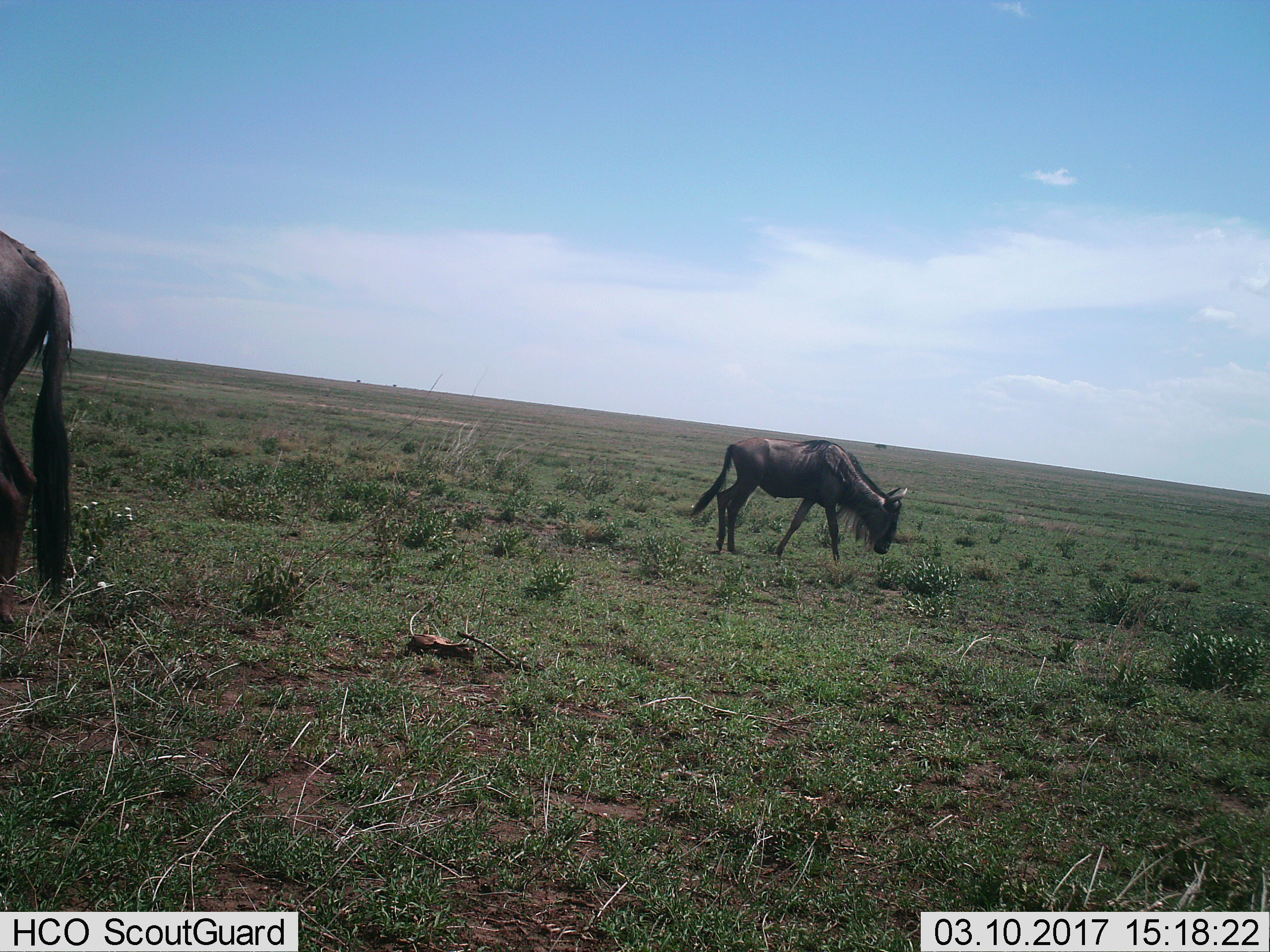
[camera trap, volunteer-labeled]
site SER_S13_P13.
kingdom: Animalia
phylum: Chordata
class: Mammalia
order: Artiodactyla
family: Bovidae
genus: Connochaetes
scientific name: Connochaetes taurinus taurinus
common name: blue wildebeest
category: wildebeestblue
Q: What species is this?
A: Wildebeestblue (blue wildebeest) (Connochaetes taurinus taurinus).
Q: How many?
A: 2.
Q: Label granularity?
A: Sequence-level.